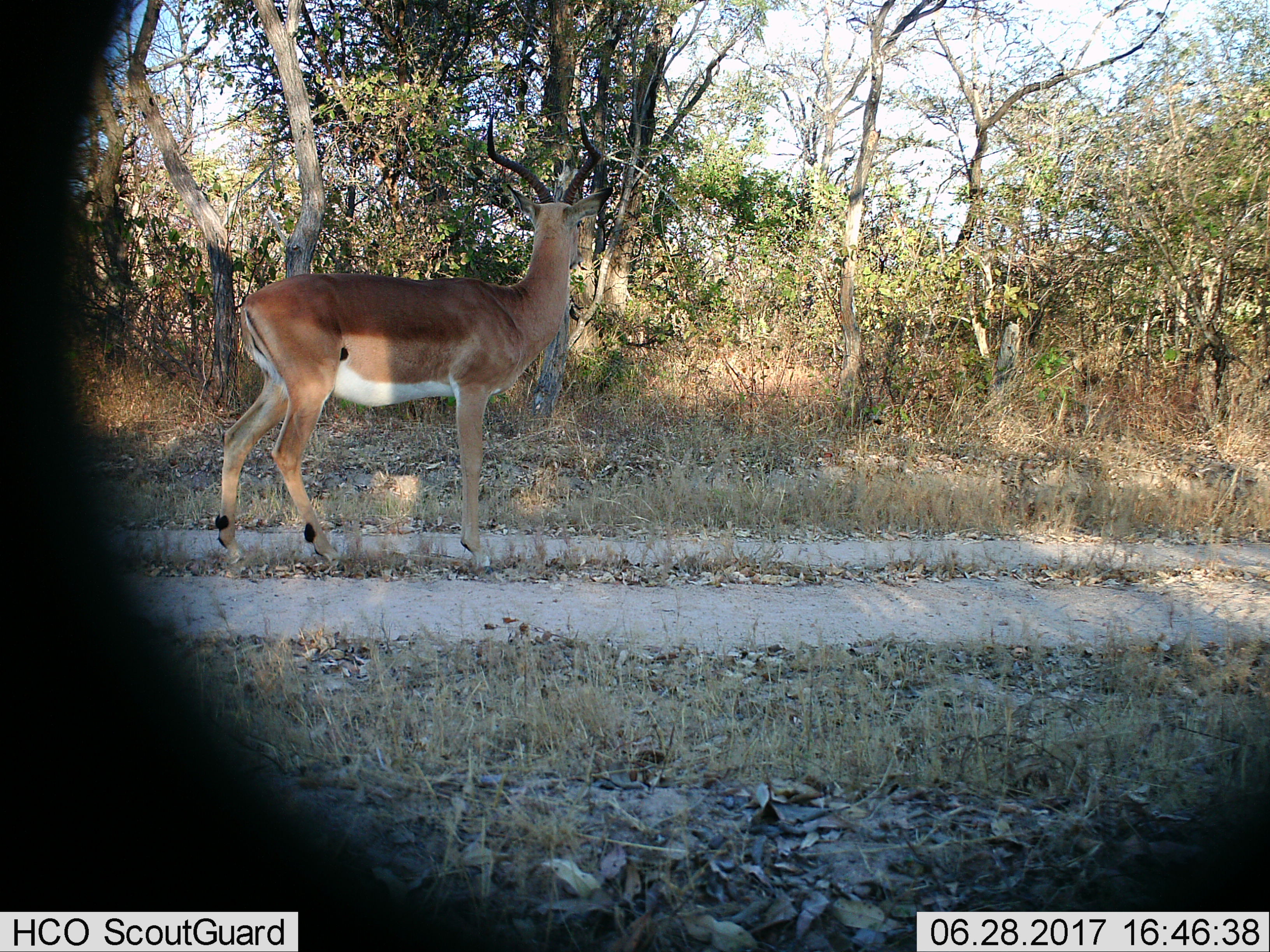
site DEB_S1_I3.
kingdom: Animalia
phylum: Chordata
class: Mammalia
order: Artiodactyla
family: Bovidae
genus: Aepyceros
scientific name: Aepyceros melampus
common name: impala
Impala (Aepyceros melampus), count 1. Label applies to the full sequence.